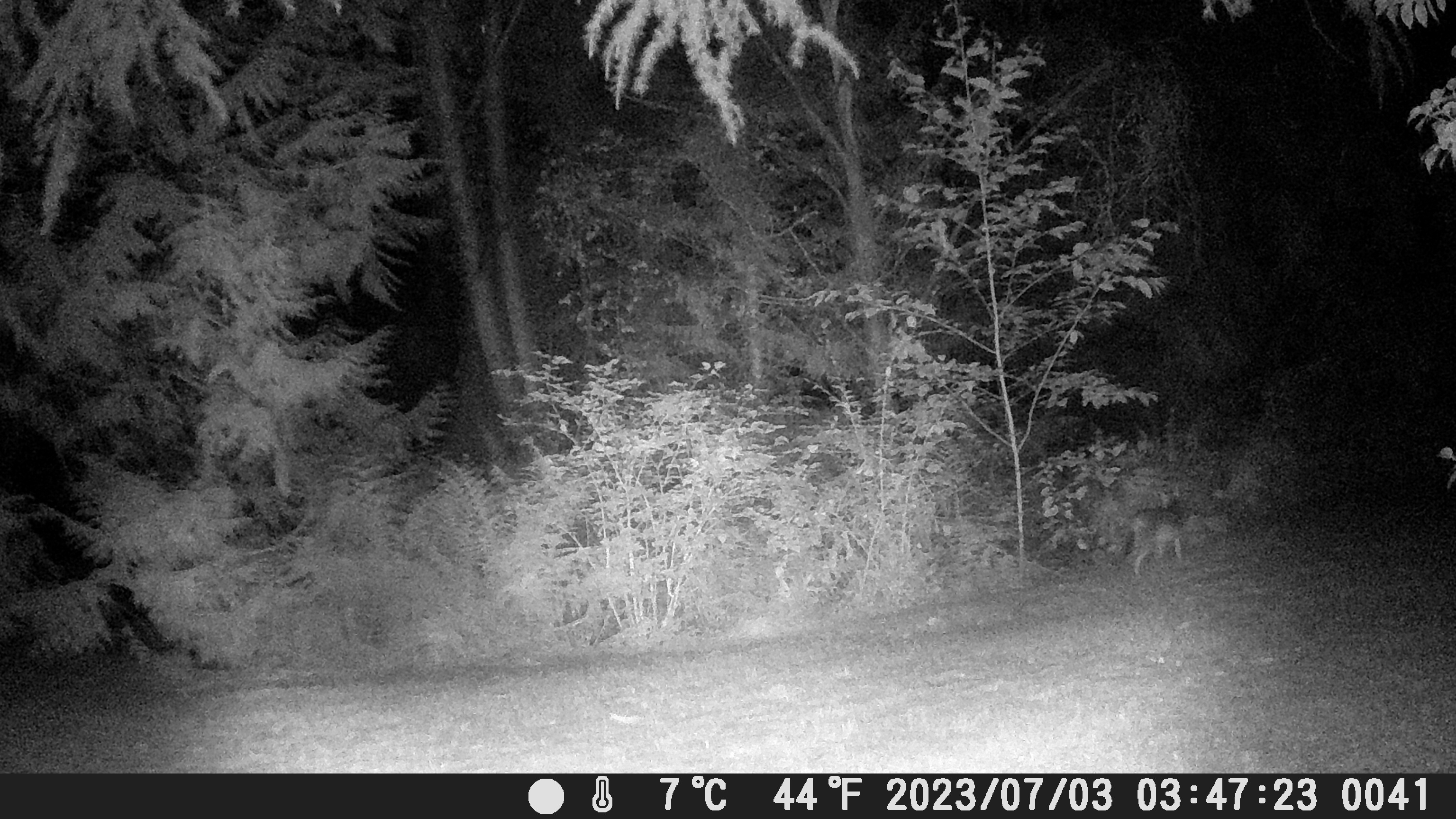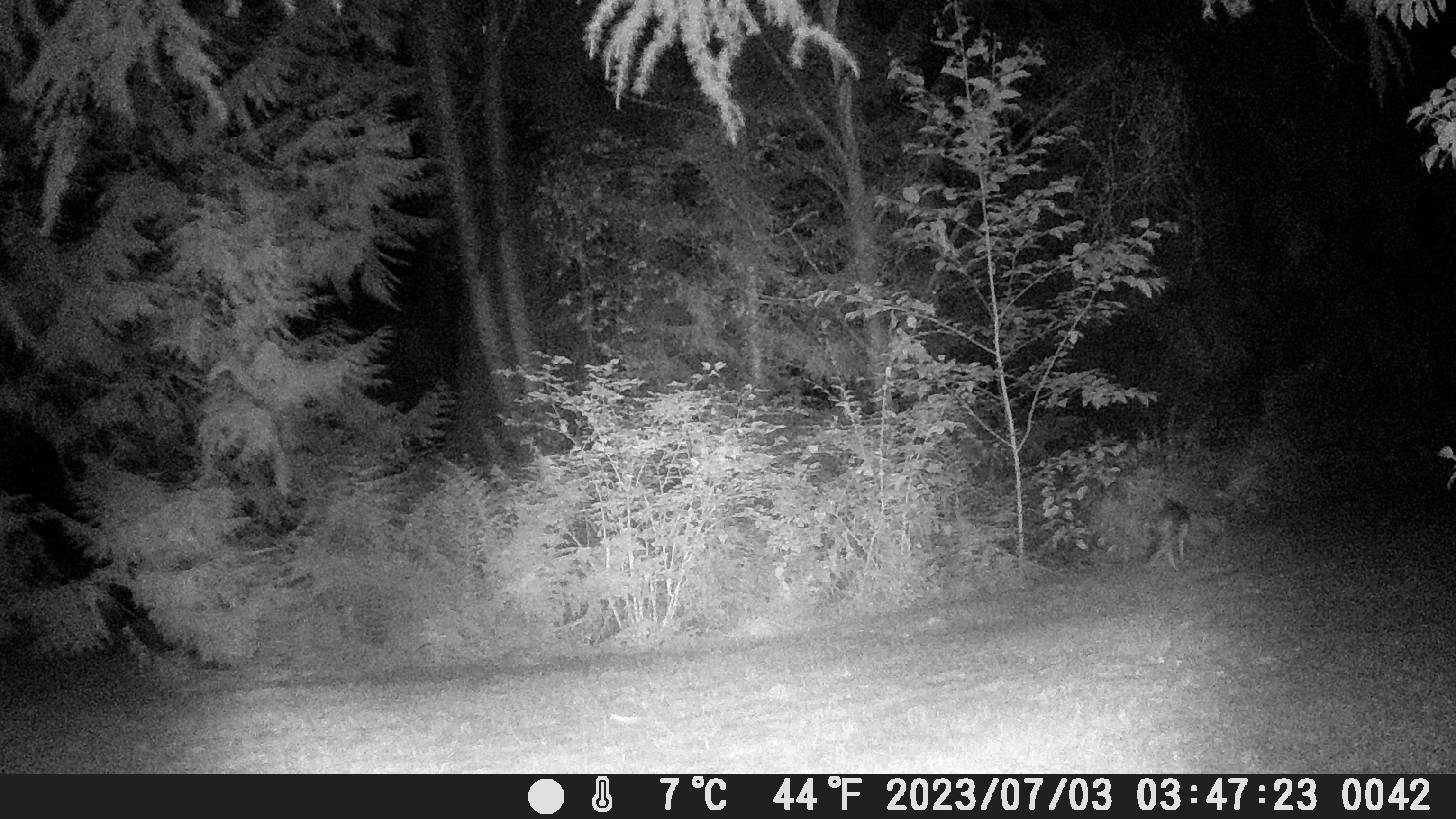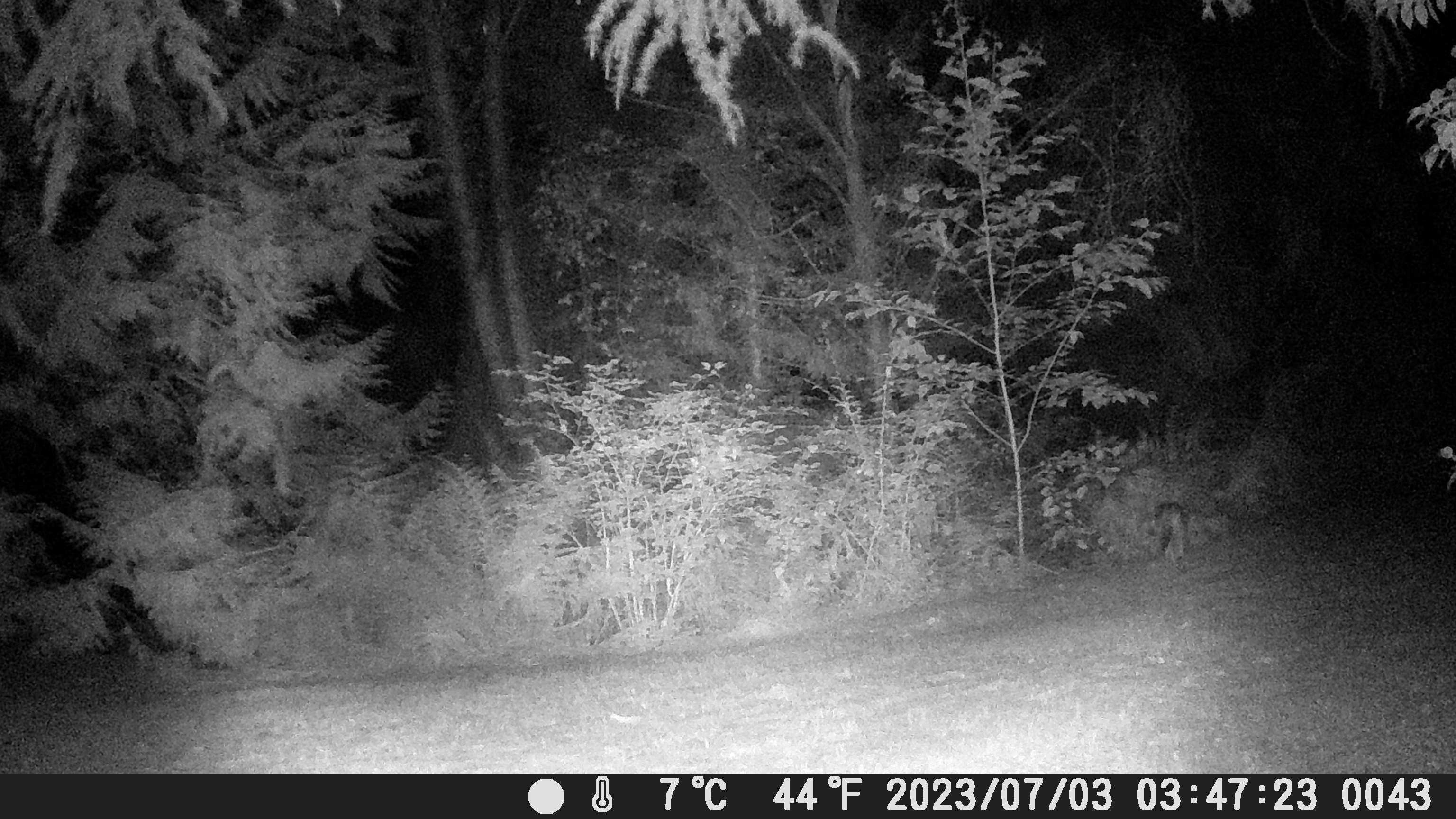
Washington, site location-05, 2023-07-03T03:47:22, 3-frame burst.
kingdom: Animalia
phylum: Chordata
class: Mammalia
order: Carnivora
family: Canidae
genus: Canis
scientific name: Canis latrans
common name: coyote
Coyote (Canis latrans).